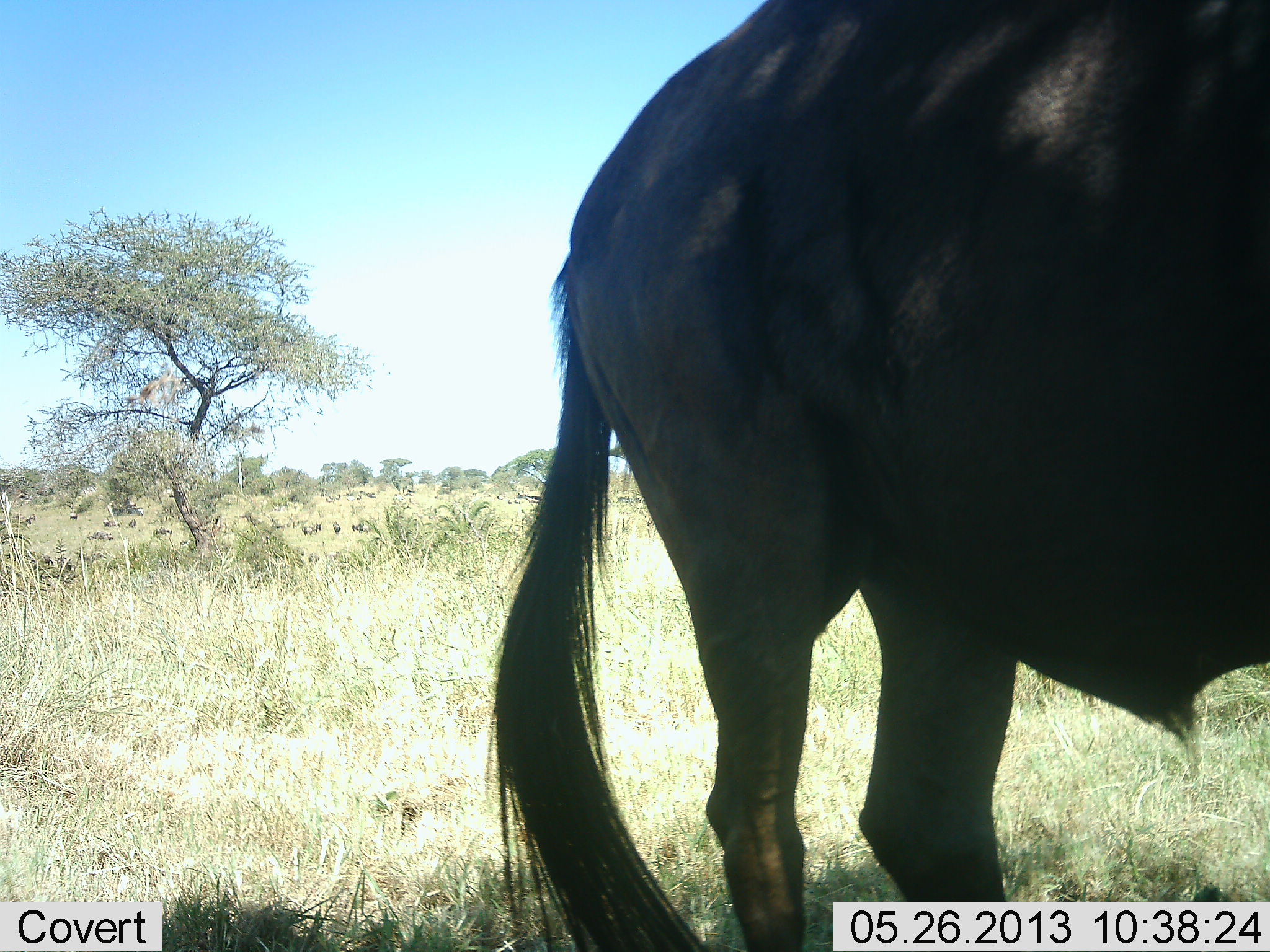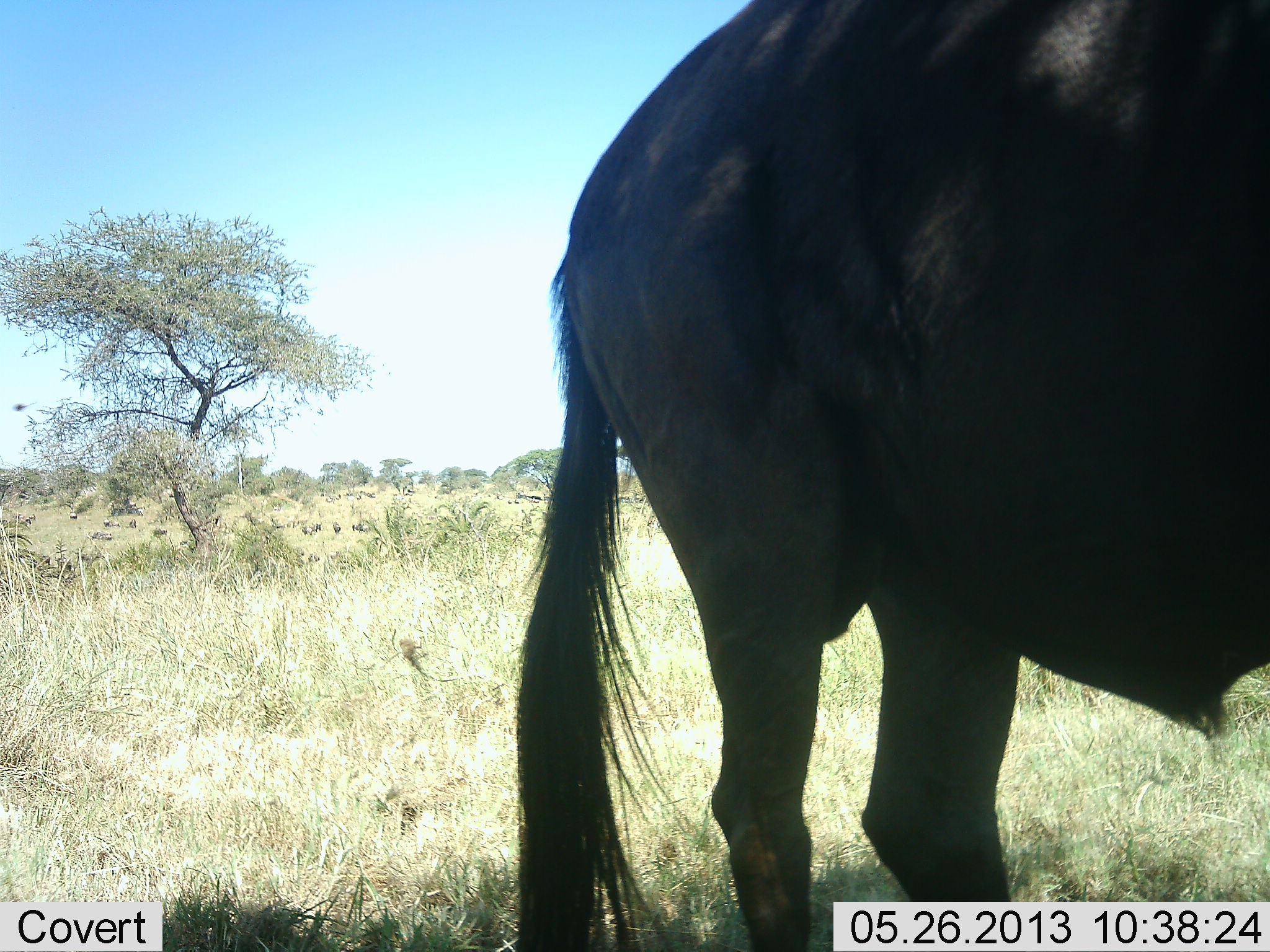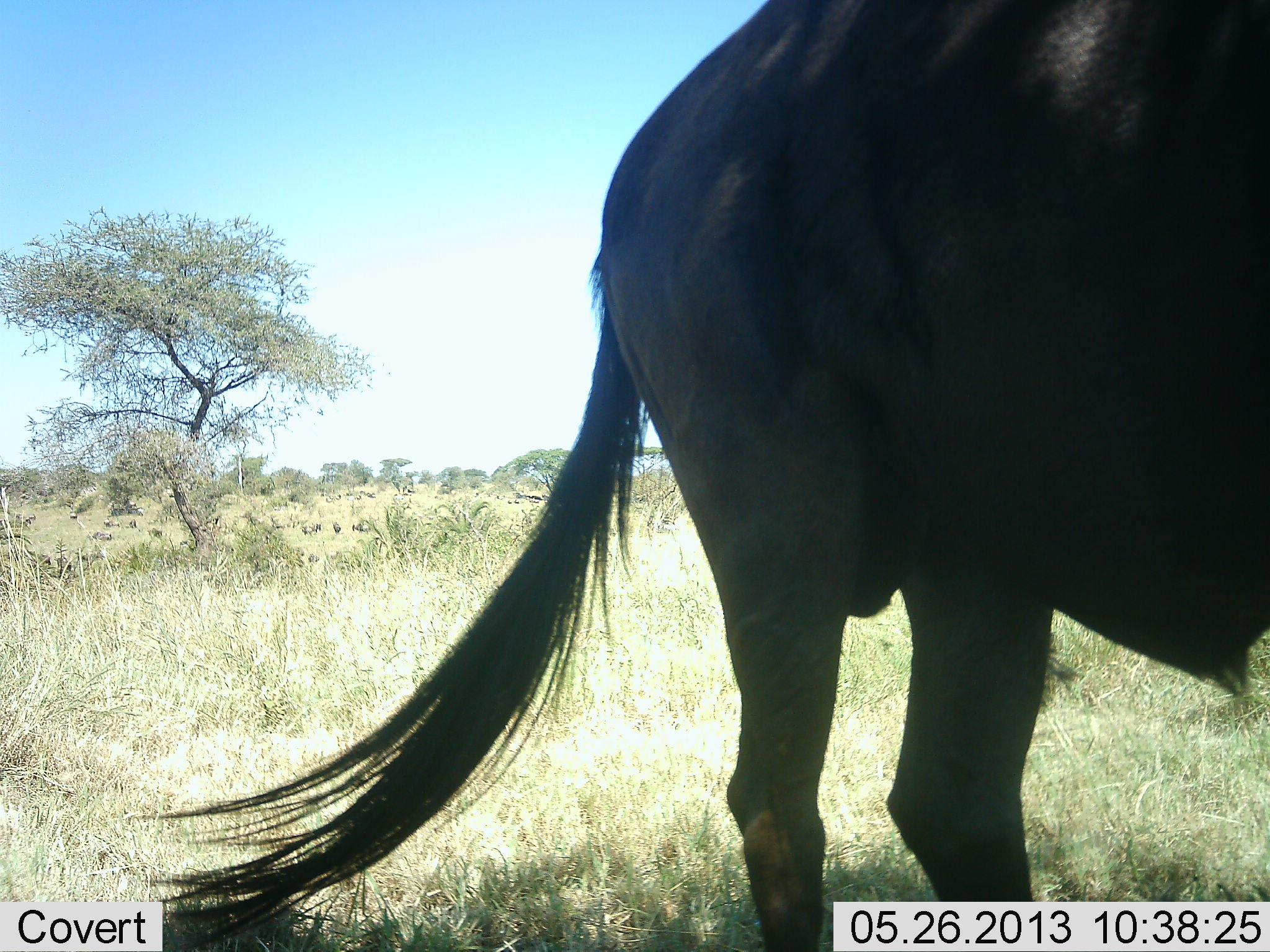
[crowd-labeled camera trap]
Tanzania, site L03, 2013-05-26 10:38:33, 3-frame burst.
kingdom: Animalia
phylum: Chordata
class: Mammalia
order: Artiodactyla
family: Bovidae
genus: Connochaetes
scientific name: Connochaetes taurinus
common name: blue wildebeest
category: wildebeest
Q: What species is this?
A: Wildebeest (blue wildebeest) (Connochaetes taurinus).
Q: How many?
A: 1.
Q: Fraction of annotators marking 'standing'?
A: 90%.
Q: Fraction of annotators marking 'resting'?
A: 0%.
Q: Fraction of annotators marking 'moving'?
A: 10%.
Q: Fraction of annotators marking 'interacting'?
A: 0%.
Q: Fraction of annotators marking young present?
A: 0%.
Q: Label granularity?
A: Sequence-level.